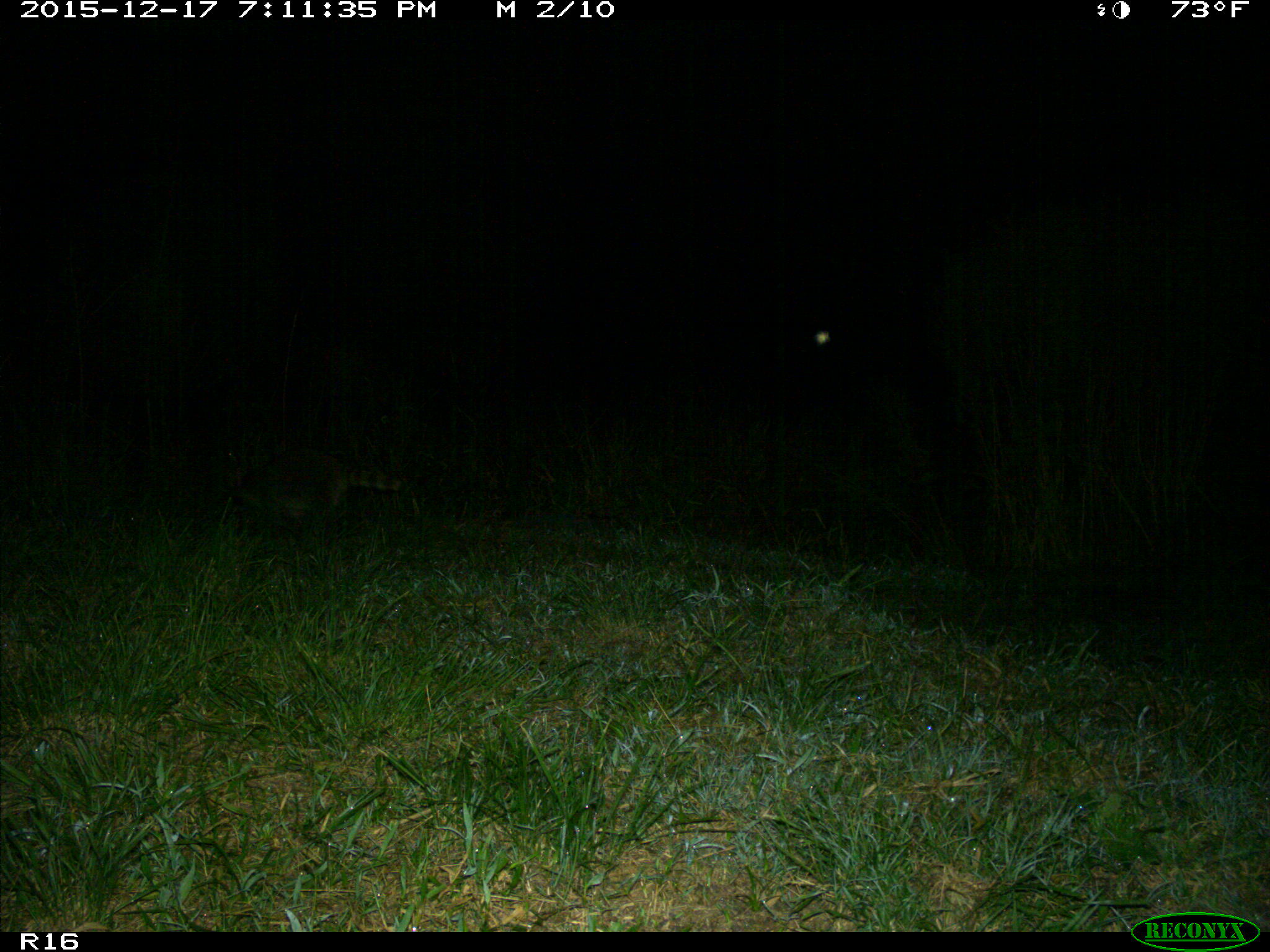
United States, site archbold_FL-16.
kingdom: Animalia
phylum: Chordata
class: Mammalia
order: Carnivora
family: Procyonidae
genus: Procyon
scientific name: Procyon lotor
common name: common raccoon